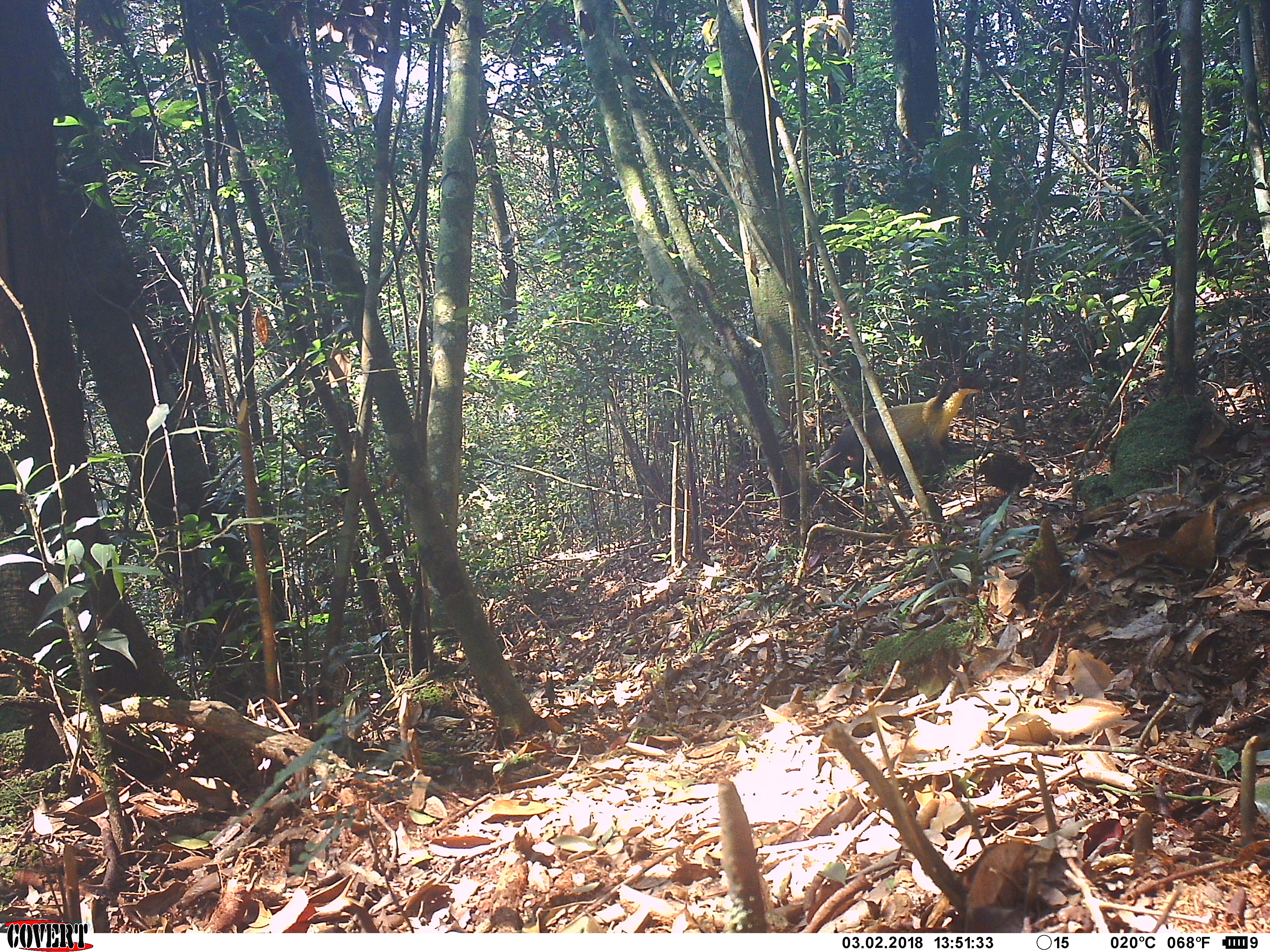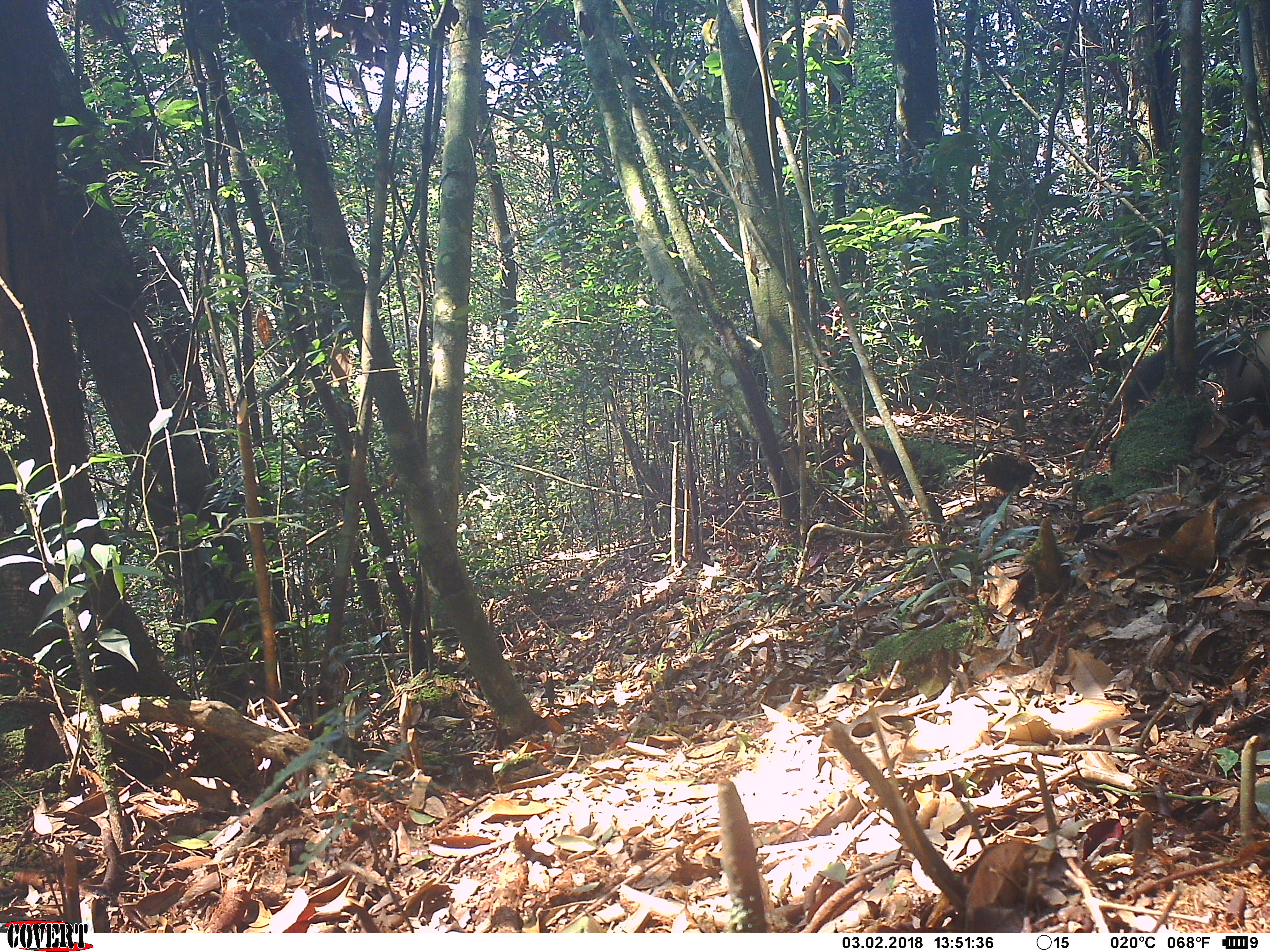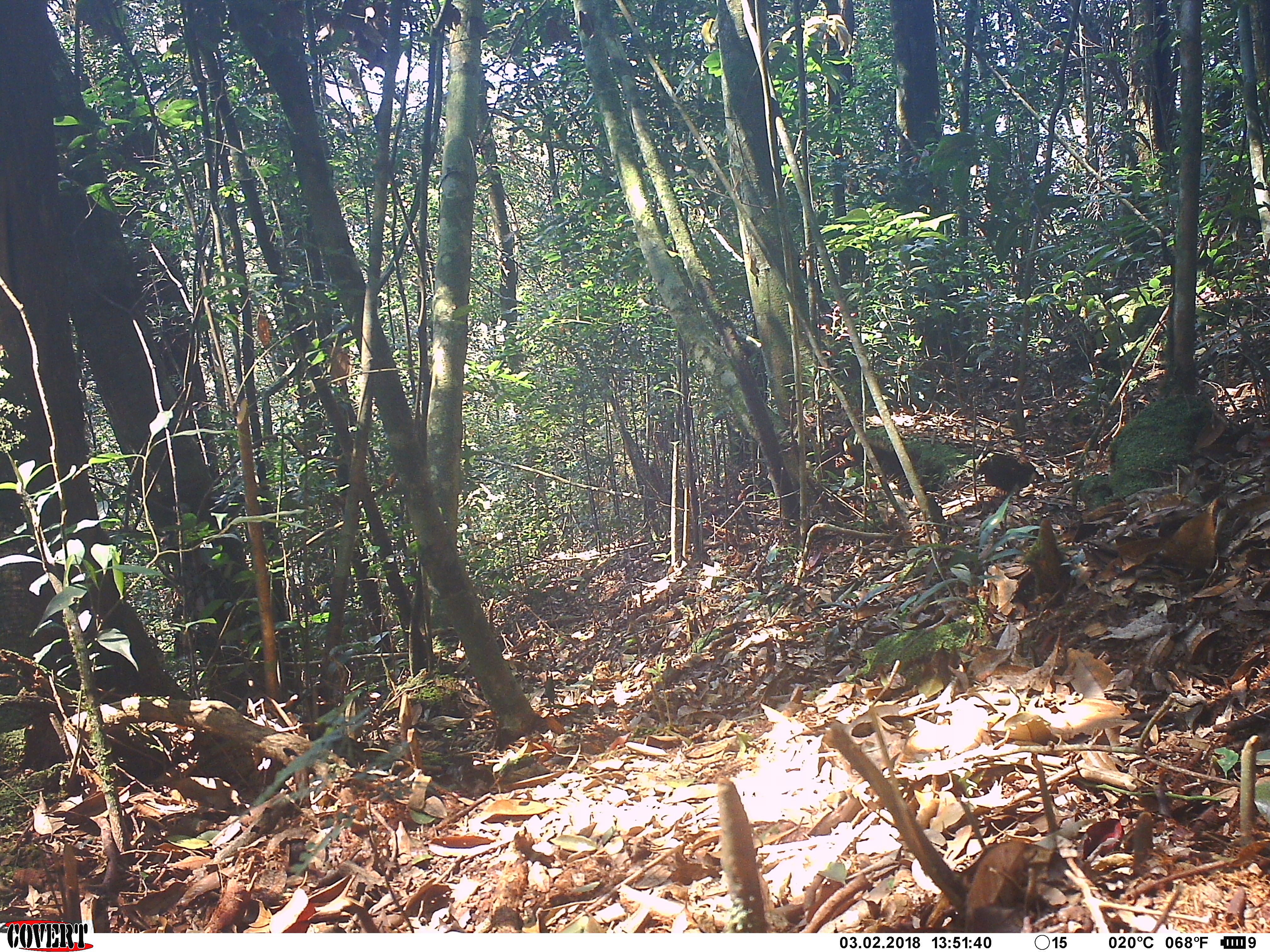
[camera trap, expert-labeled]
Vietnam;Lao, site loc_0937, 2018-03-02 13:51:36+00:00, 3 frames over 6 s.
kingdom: Animalia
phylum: Chordata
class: Mammalia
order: Carnivora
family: Mustelidae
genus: Martes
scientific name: Martes flavigula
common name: yellow-throated marten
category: yellow throated marten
Yellow throated marten (yellow-throated marten) (Martes flavigula). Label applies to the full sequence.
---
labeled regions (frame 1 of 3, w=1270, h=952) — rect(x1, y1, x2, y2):
yellow throated marten: rect(818, 374, 988, 480)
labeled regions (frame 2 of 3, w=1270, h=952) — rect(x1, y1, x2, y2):
yellow throated marten: rect(1123, 320, 1268, 430)